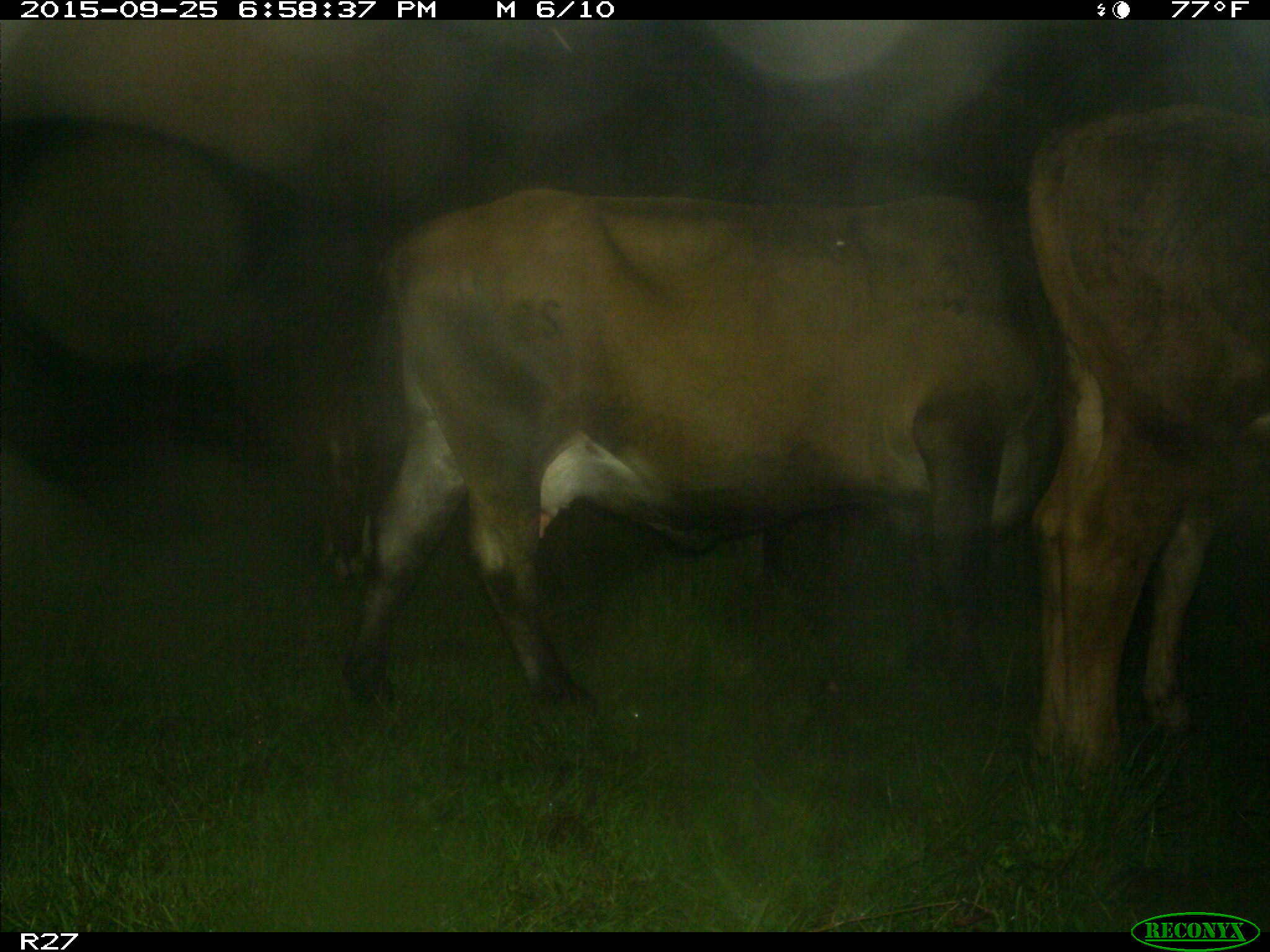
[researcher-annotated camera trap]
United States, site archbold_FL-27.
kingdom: Animalia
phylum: Chordata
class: Mammalia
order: Artiodactyla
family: Bovidae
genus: Bos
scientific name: Bos taurus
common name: domestic cow